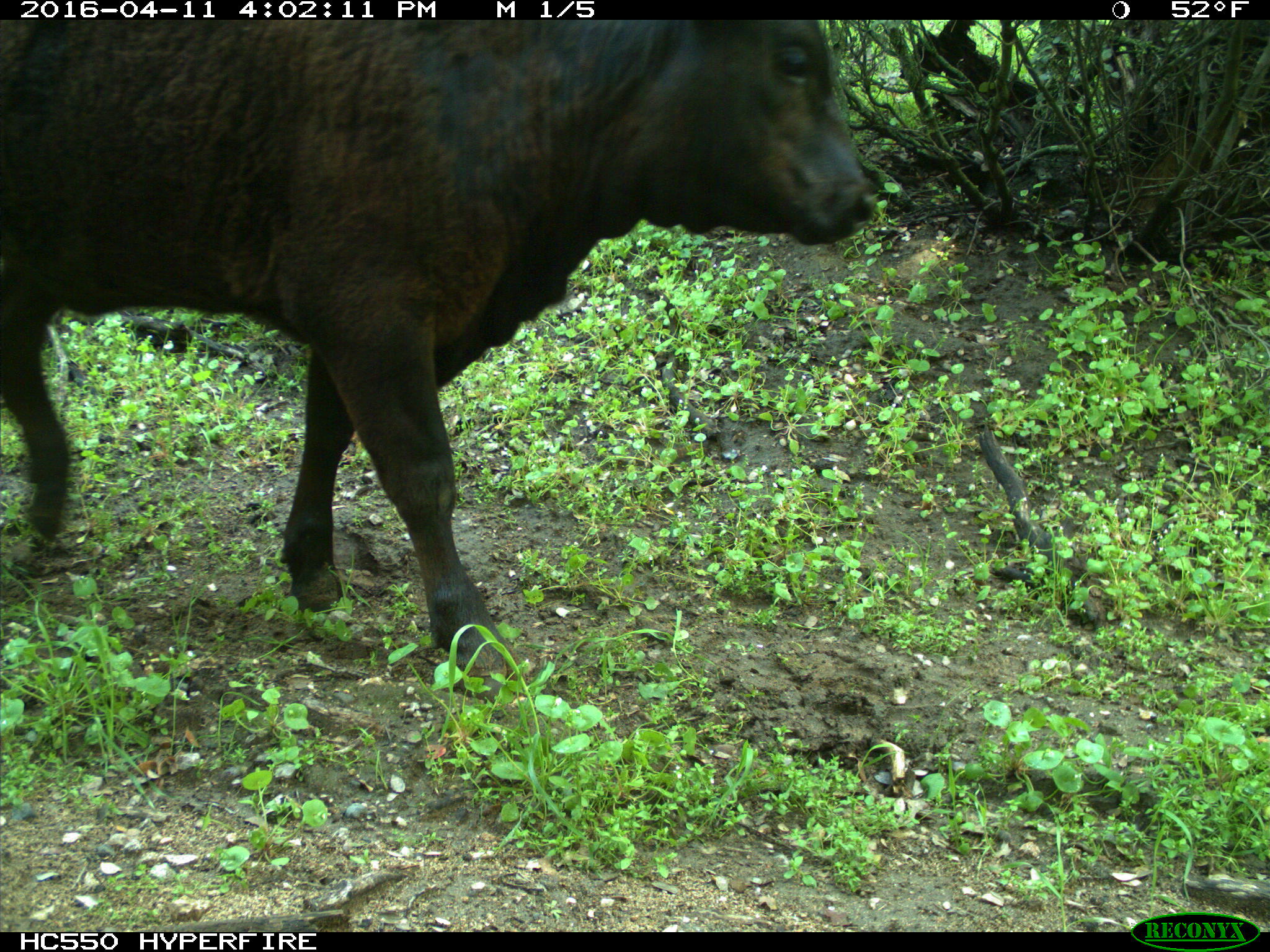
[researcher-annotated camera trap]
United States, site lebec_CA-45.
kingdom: Animalia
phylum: Chordata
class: Mammalia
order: Artiodactyla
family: Bovidae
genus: Bos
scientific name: Bos taurus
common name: domestic cow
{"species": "Bos taurus (domestic cow)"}